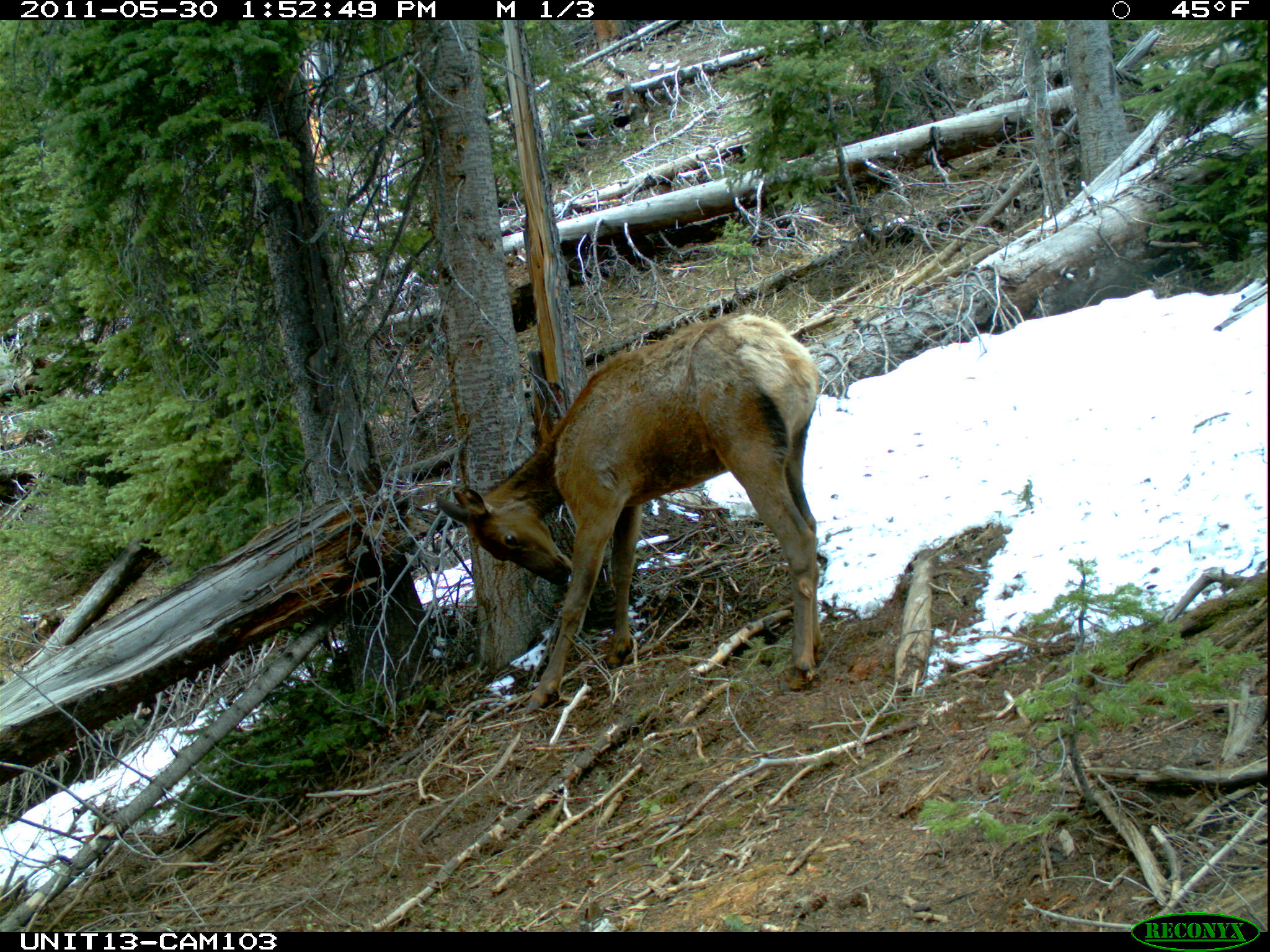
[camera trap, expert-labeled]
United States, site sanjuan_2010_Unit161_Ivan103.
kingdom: Animalia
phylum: Chordata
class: Mammalia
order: Artiodactyla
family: Cervidae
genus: Cervus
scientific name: Cervus elaphus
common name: red deer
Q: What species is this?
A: Cervus elaphus (red deer).